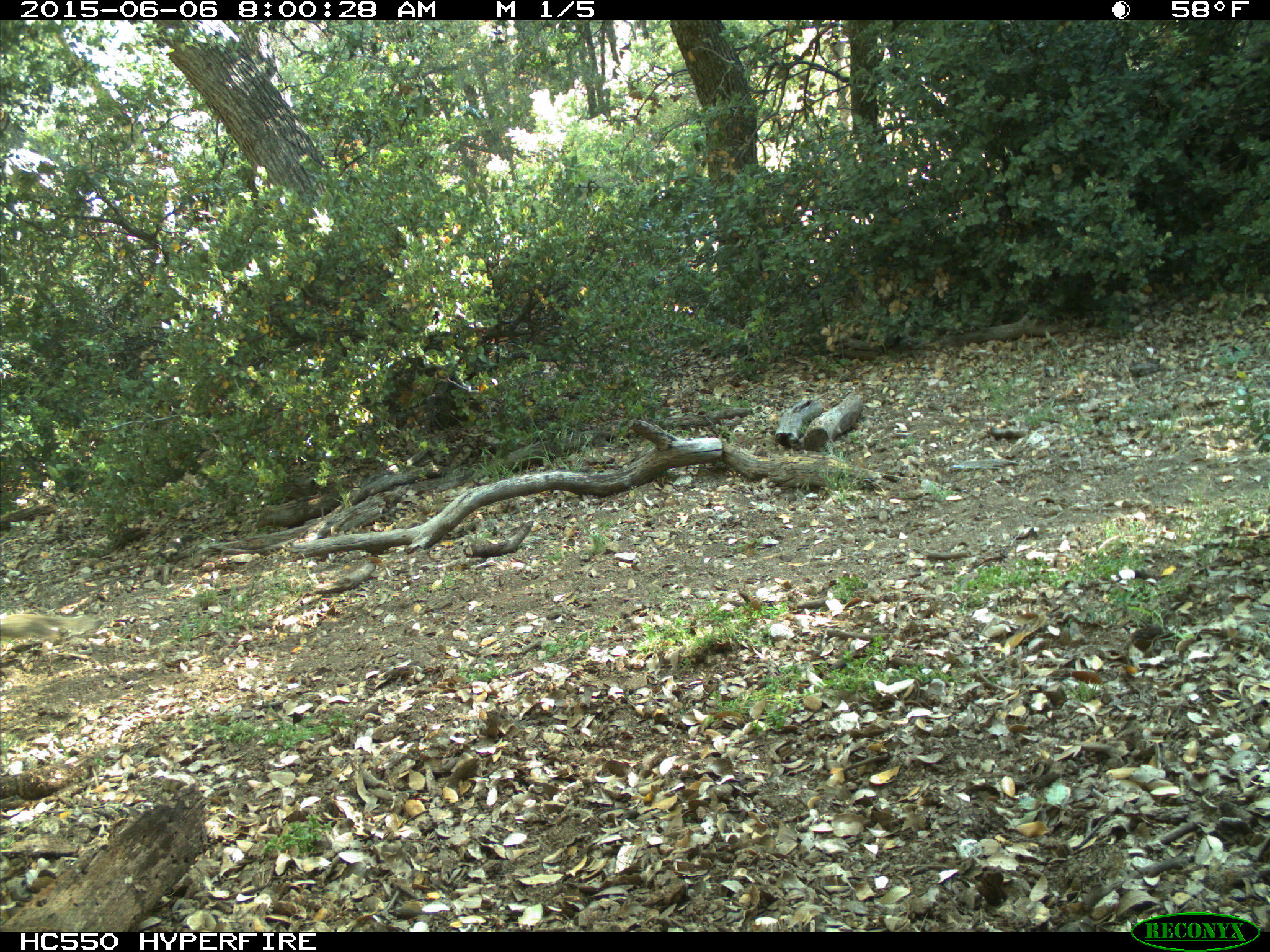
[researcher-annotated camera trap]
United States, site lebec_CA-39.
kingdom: Animalia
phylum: Chordata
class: Mammalia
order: Rodentia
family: Sciuridae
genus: Otospermophilus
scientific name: Otospermophilus beecheyi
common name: california ground squirrel